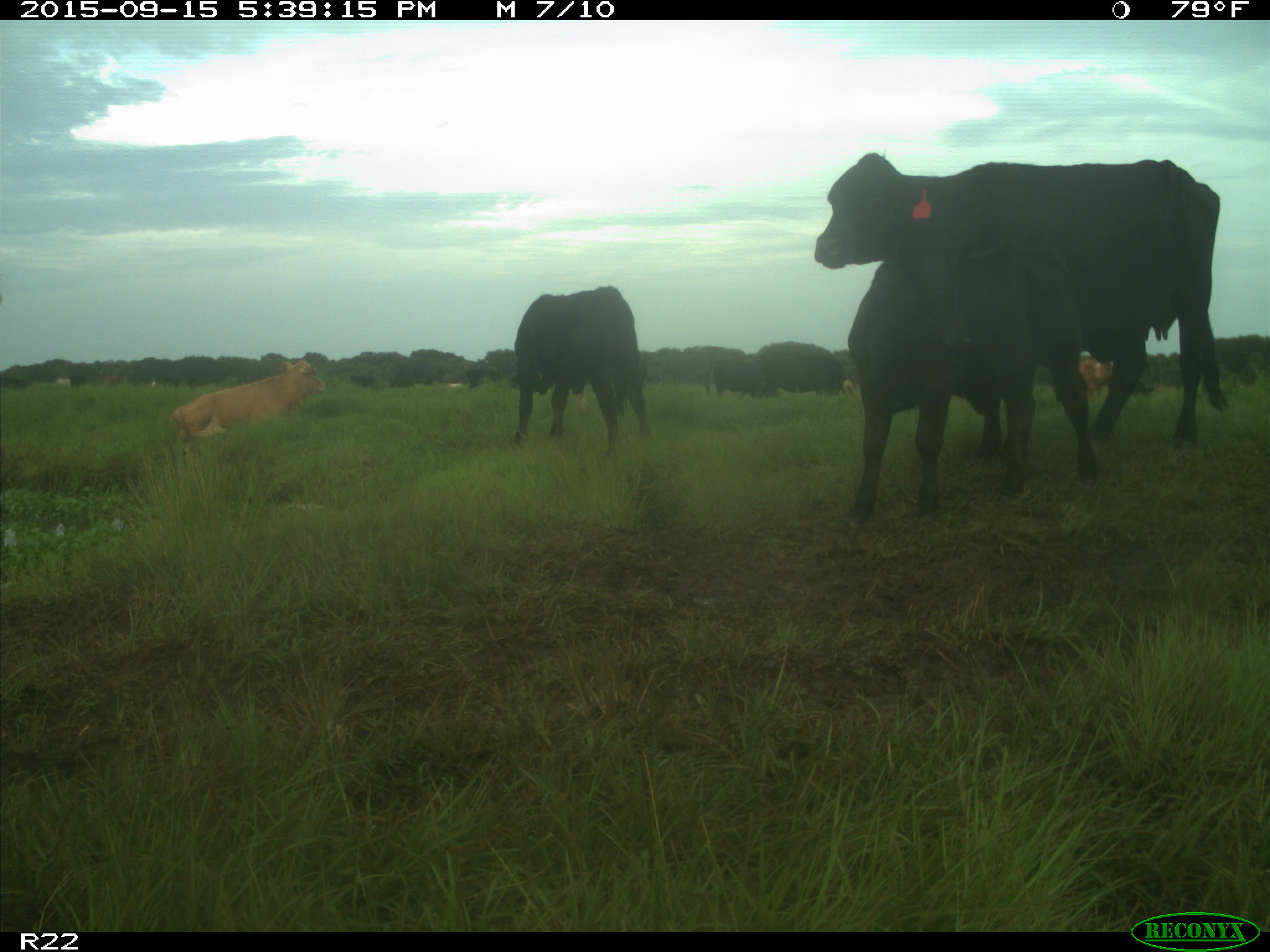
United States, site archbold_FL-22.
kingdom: Animalia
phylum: Chordata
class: Mammalia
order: Artiodactyla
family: Bovidae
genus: Bos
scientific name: Bos taurus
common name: domestic cow